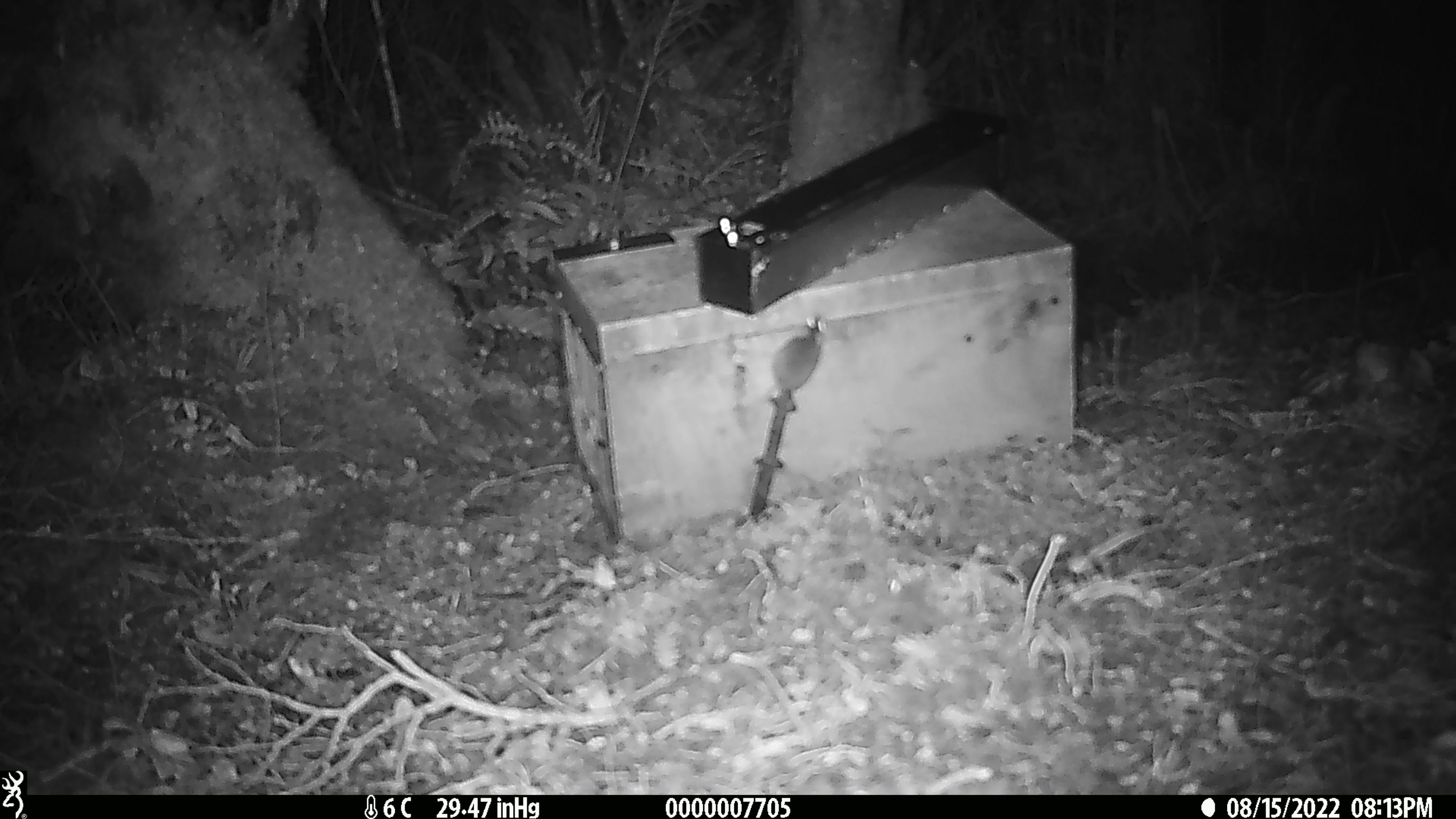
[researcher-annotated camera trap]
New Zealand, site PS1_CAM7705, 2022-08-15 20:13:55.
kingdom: Animalia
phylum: Chordata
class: Mammalia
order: Rodentia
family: Muridae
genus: Mus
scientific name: Mus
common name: mouse